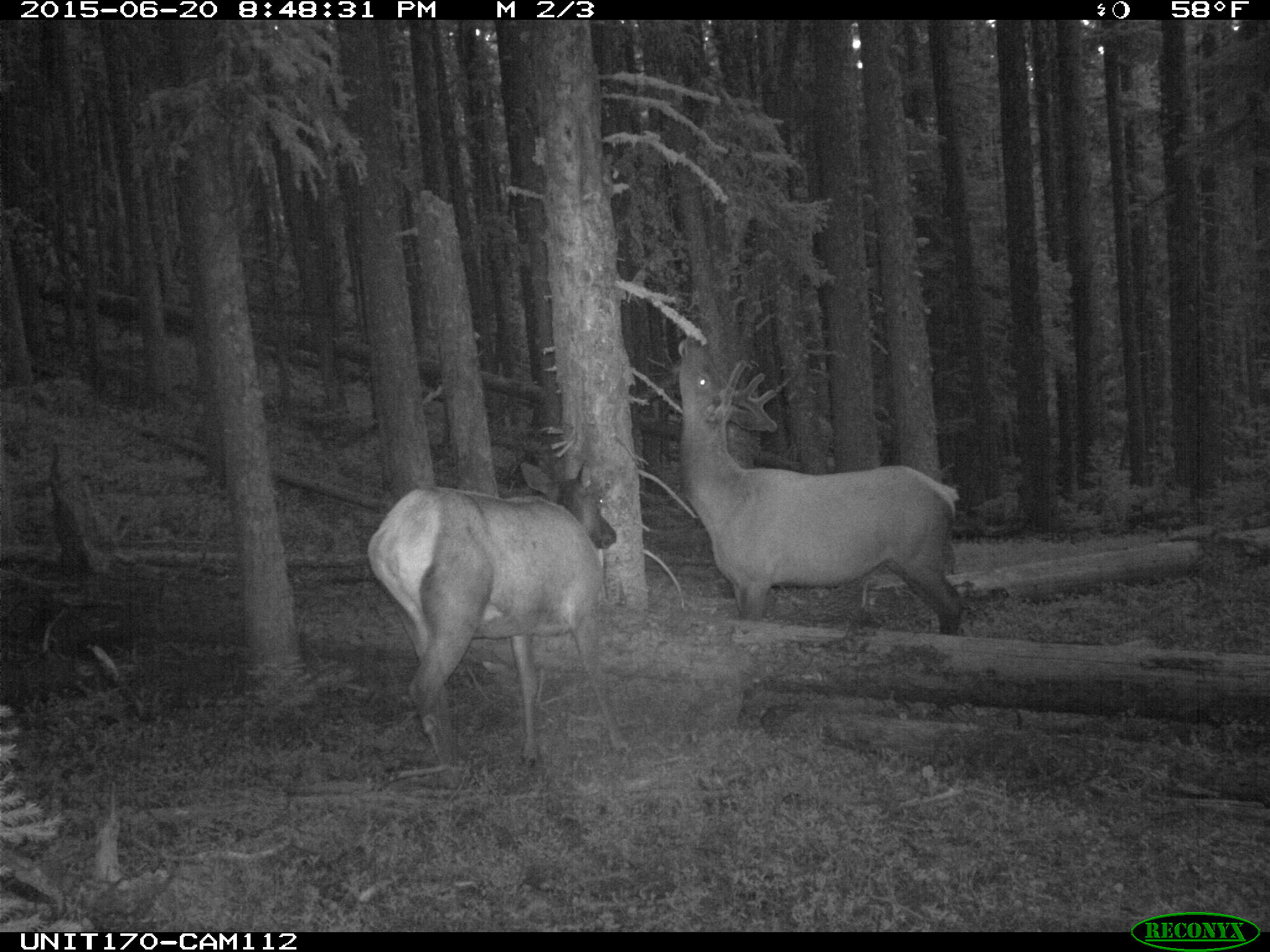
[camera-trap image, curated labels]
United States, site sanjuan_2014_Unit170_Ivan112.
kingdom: Animalia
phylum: Chordata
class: Mammalia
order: Artiodactyla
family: Cervidae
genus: Cervus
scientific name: Cervus elaphus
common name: red deer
Cervus elaphus (red deer).